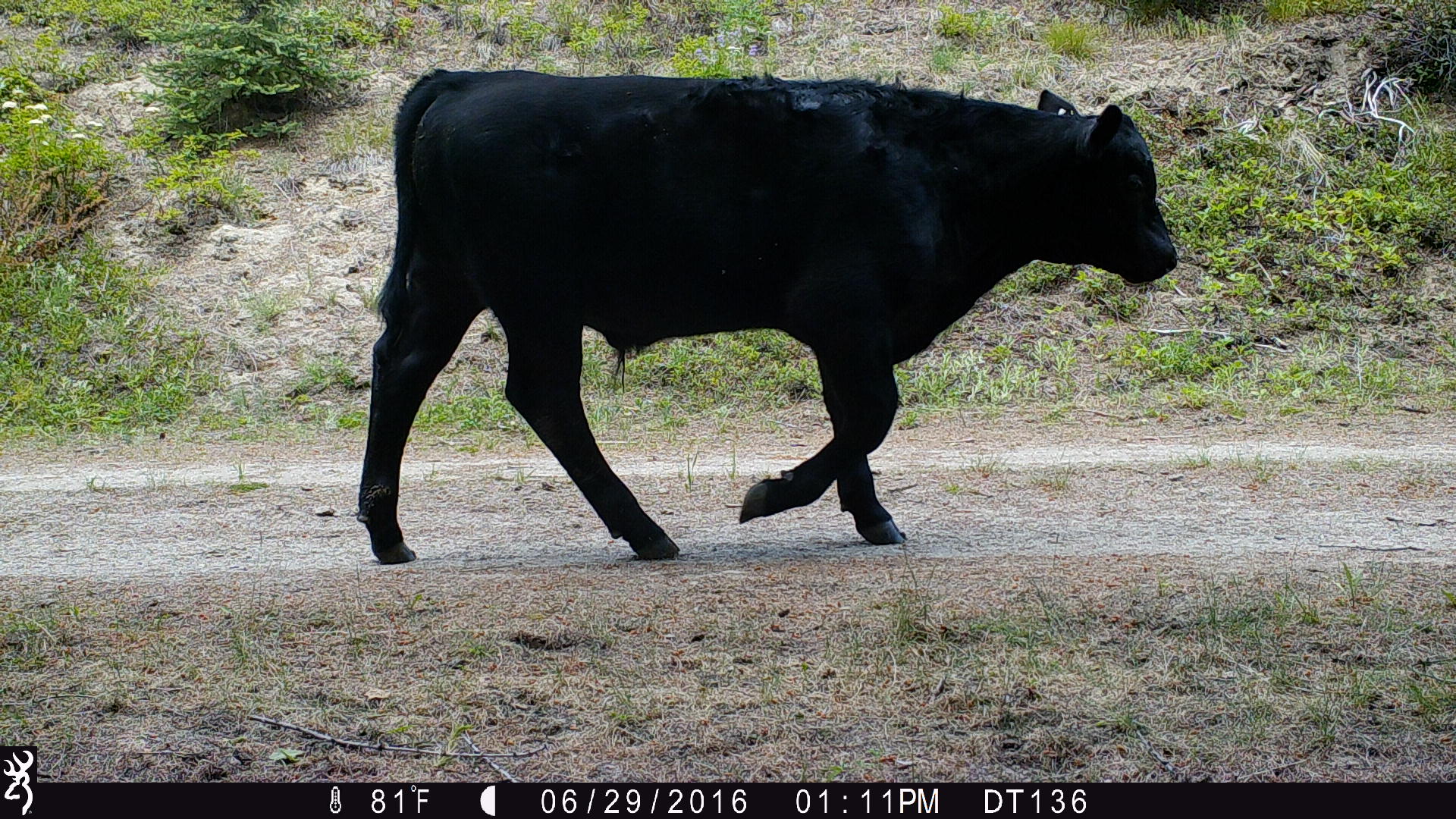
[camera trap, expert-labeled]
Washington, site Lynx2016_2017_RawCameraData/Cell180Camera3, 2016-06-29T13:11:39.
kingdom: Animalia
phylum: Chordata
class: Mammalia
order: Artiodactyla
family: Bovidae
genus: Bos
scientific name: Bos taurus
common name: domestic cattle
Domestic cattle (Bos taurus). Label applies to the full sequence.